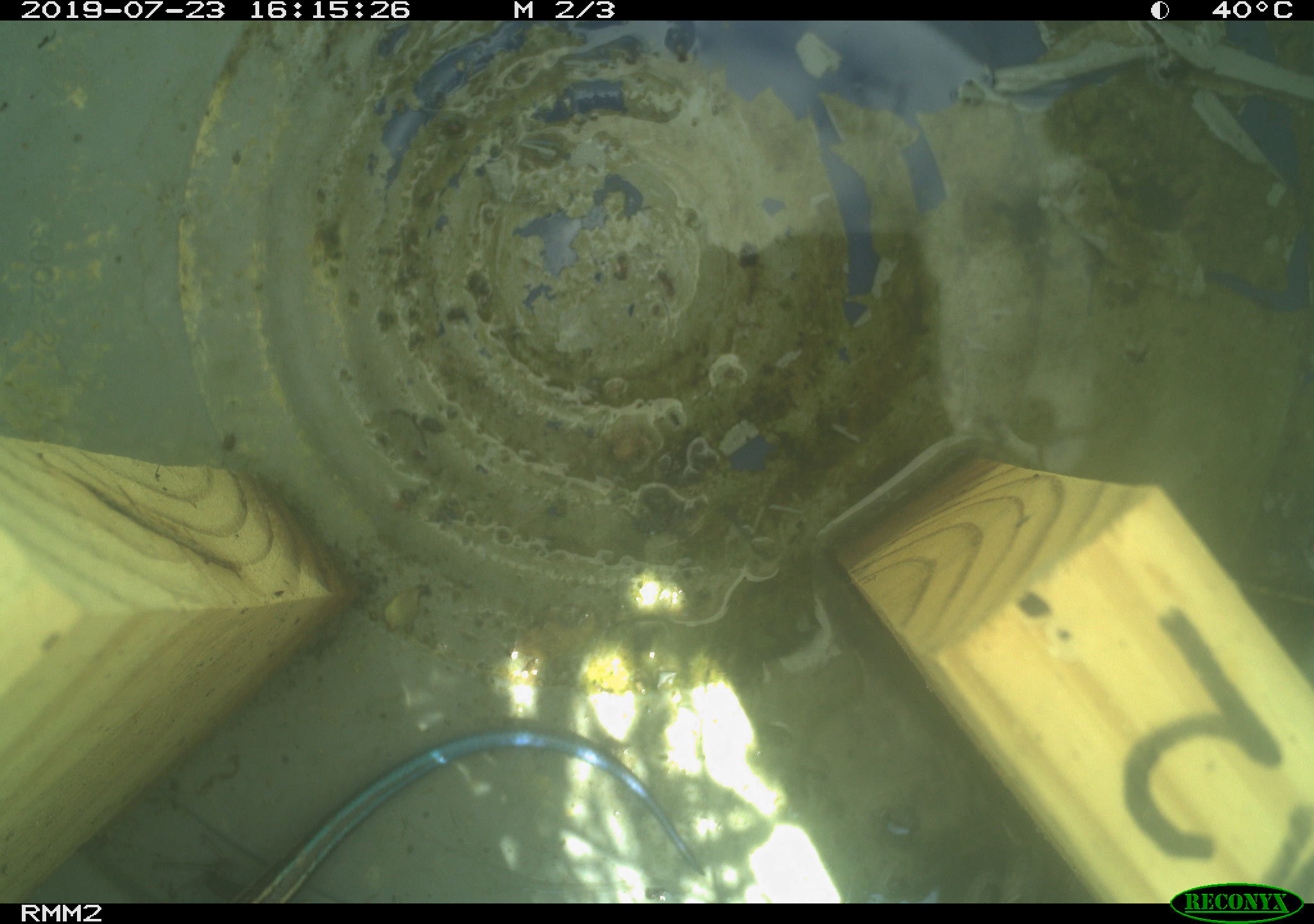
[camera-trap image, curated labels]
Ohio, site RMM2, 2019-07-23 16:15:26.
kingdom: Animalia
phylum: Chordata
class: Reptilia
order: Squamata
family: Scincidae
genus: Plestiodon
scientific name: Plestiodon fasciatus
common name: common five-lined skink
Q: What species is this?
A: Common five-lined skink (Plestiodon fasciatus).